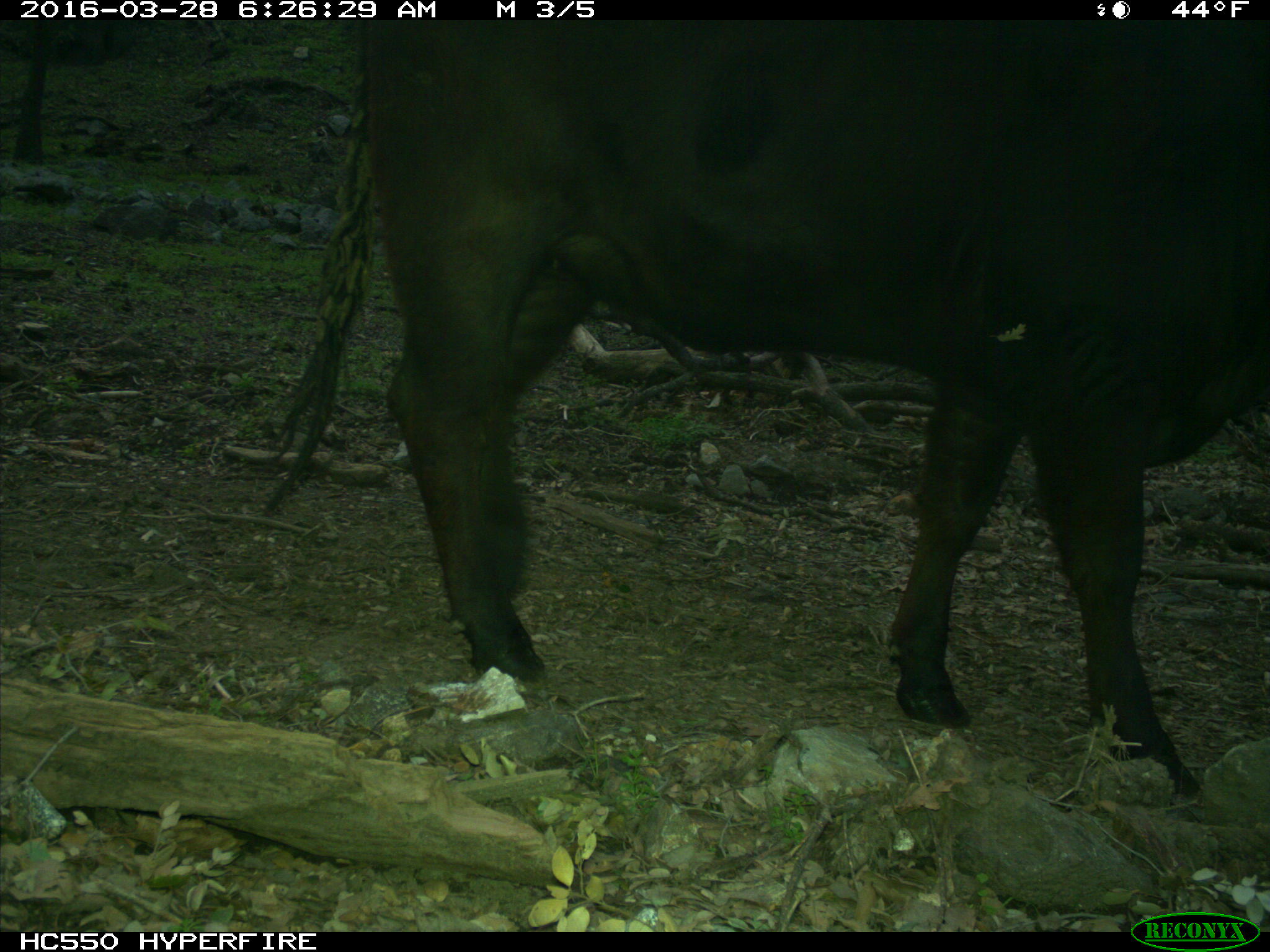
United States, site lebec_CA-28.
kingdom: Animalia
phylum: Chordata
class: Mammalia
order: Artiodactyla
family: Bovidae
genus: Bos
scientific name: Bos taurus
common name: domestic cow